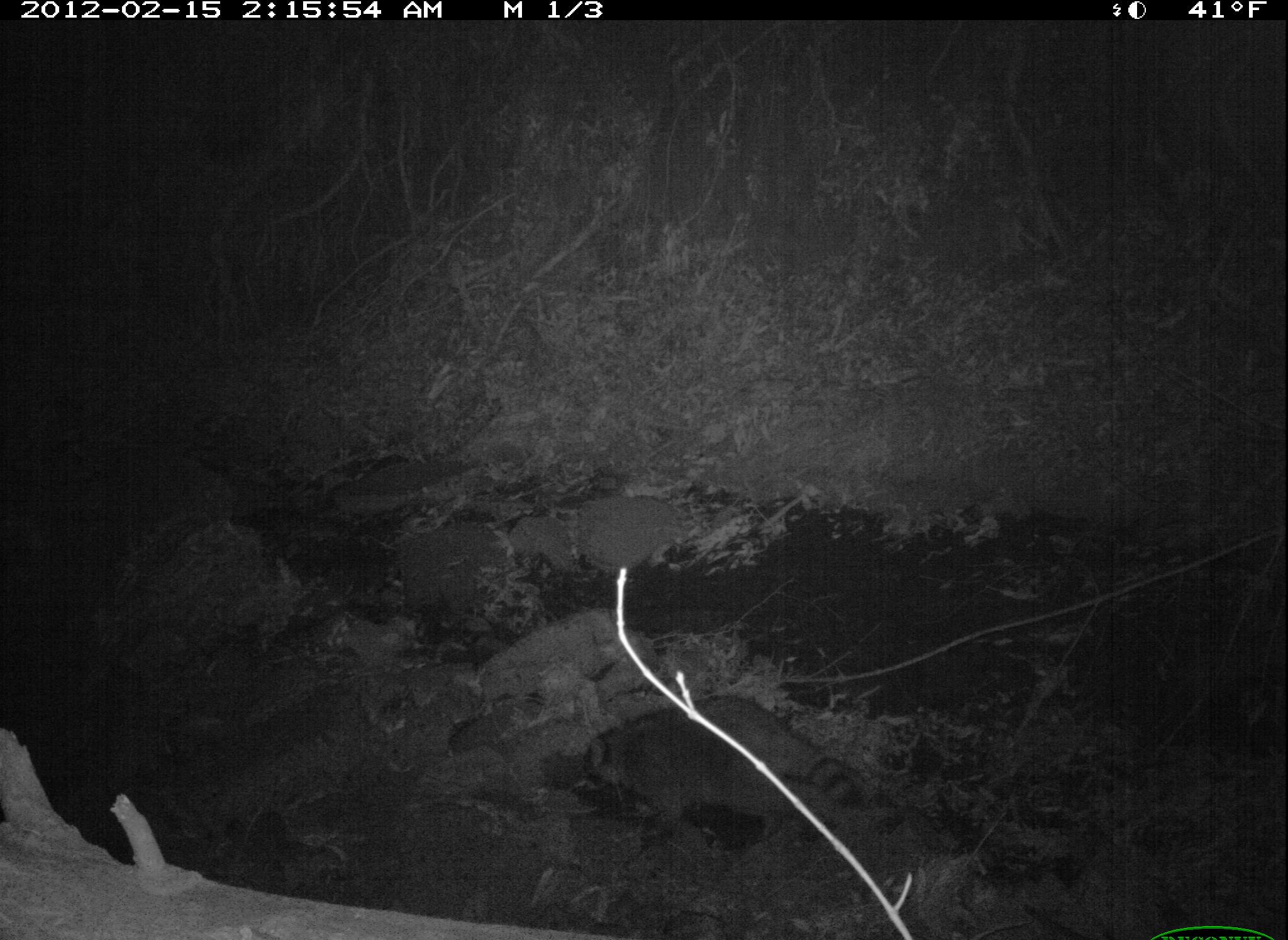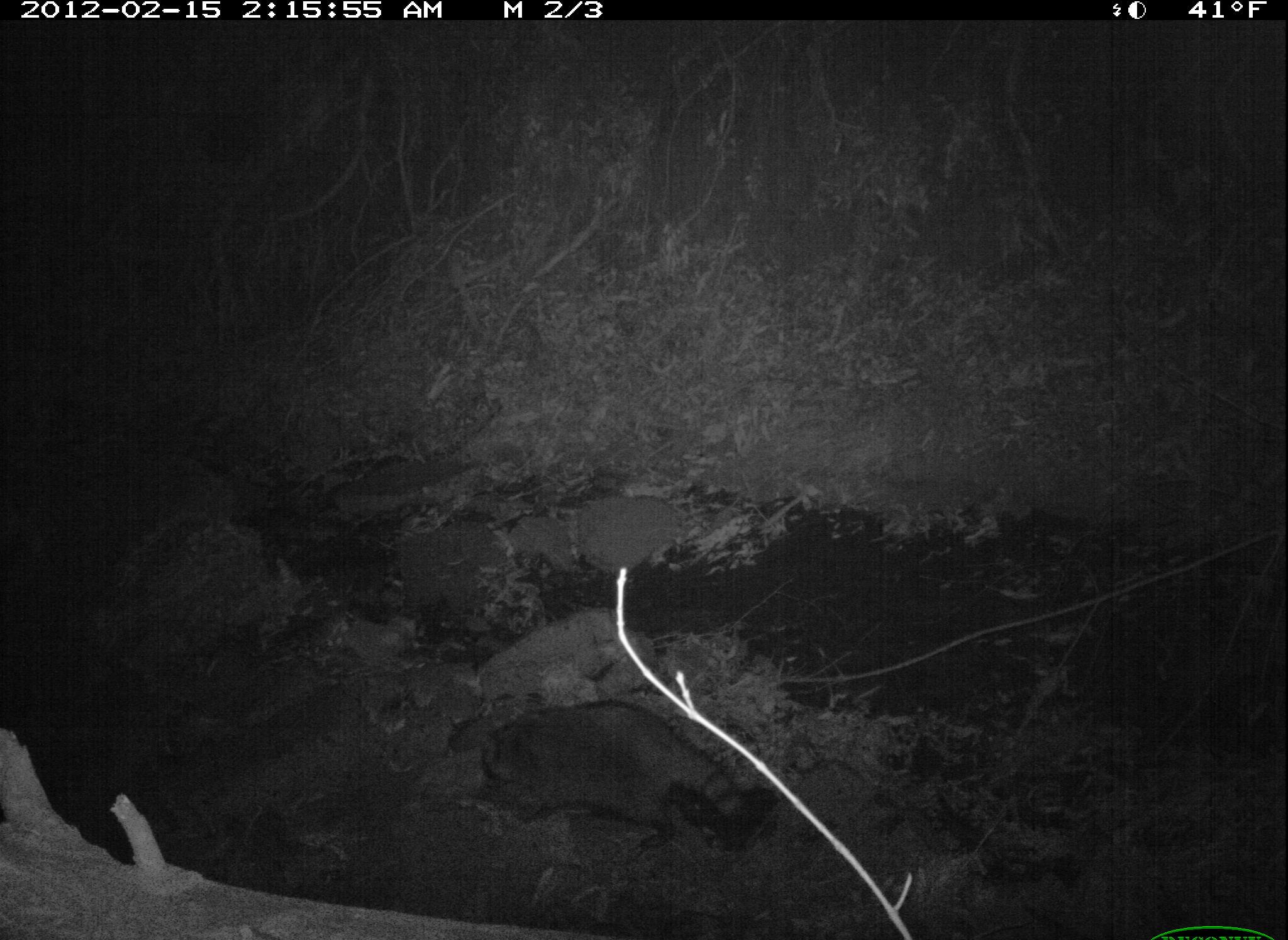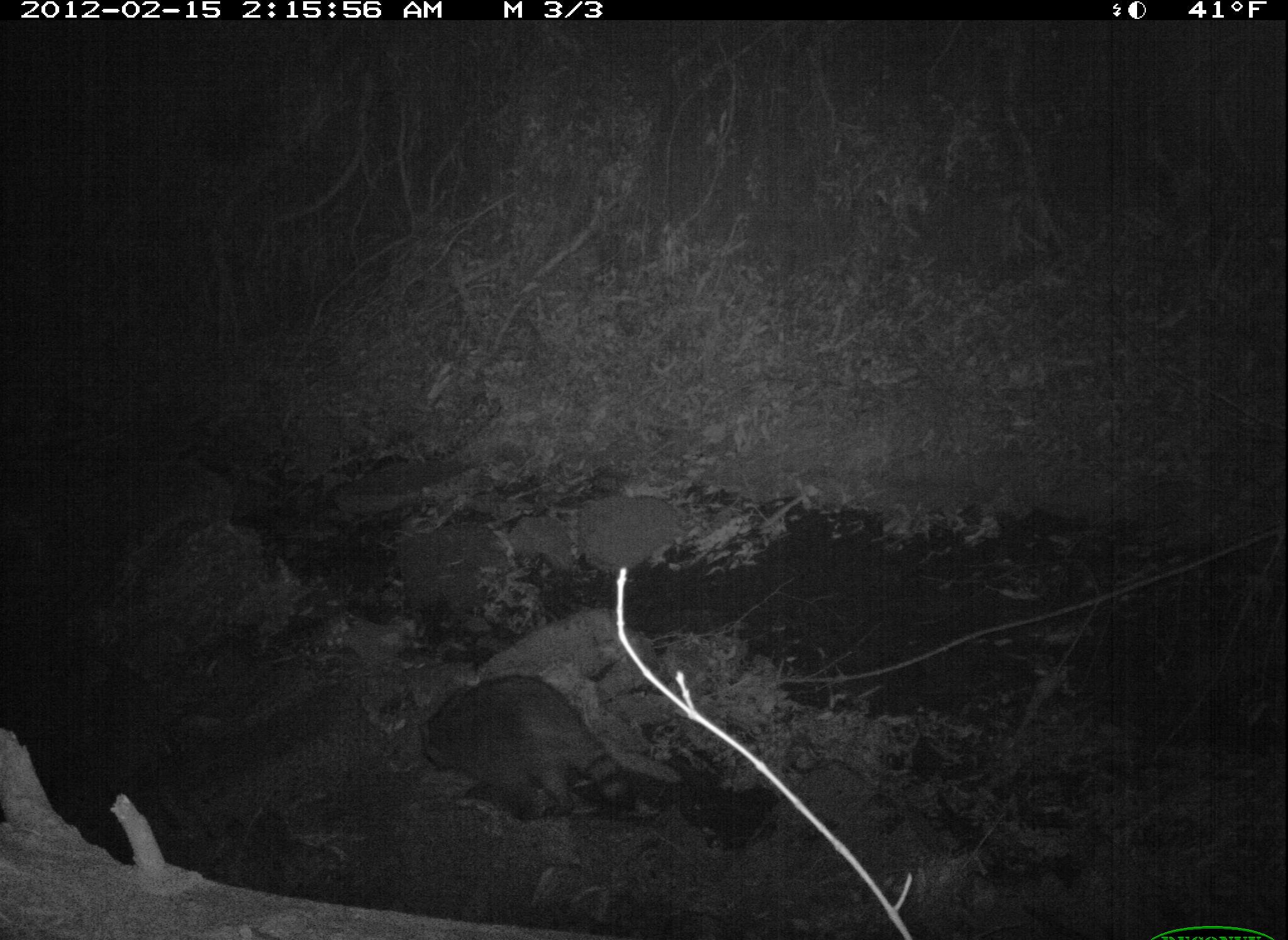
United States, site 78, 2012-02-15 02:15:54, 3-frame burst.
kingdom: Animalia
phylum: Chordata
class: Mammalia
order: Carnivora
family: Procyonidae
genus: Procyon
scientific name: Procyon lotor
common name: raccoon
Raccoon (Procyon lotor).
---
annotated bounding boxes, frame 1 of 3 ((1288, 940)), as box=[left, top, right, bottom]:
raccoon: box=[570, 680, 881, 863]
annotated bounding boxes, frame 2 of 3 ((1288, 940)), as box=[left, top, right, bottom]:
raccoon: box=[457, 686, 773, 862]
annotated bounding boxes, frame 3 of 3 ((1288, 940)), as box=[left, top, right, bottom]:
raccoon: box=[407, 665, 647, 847]